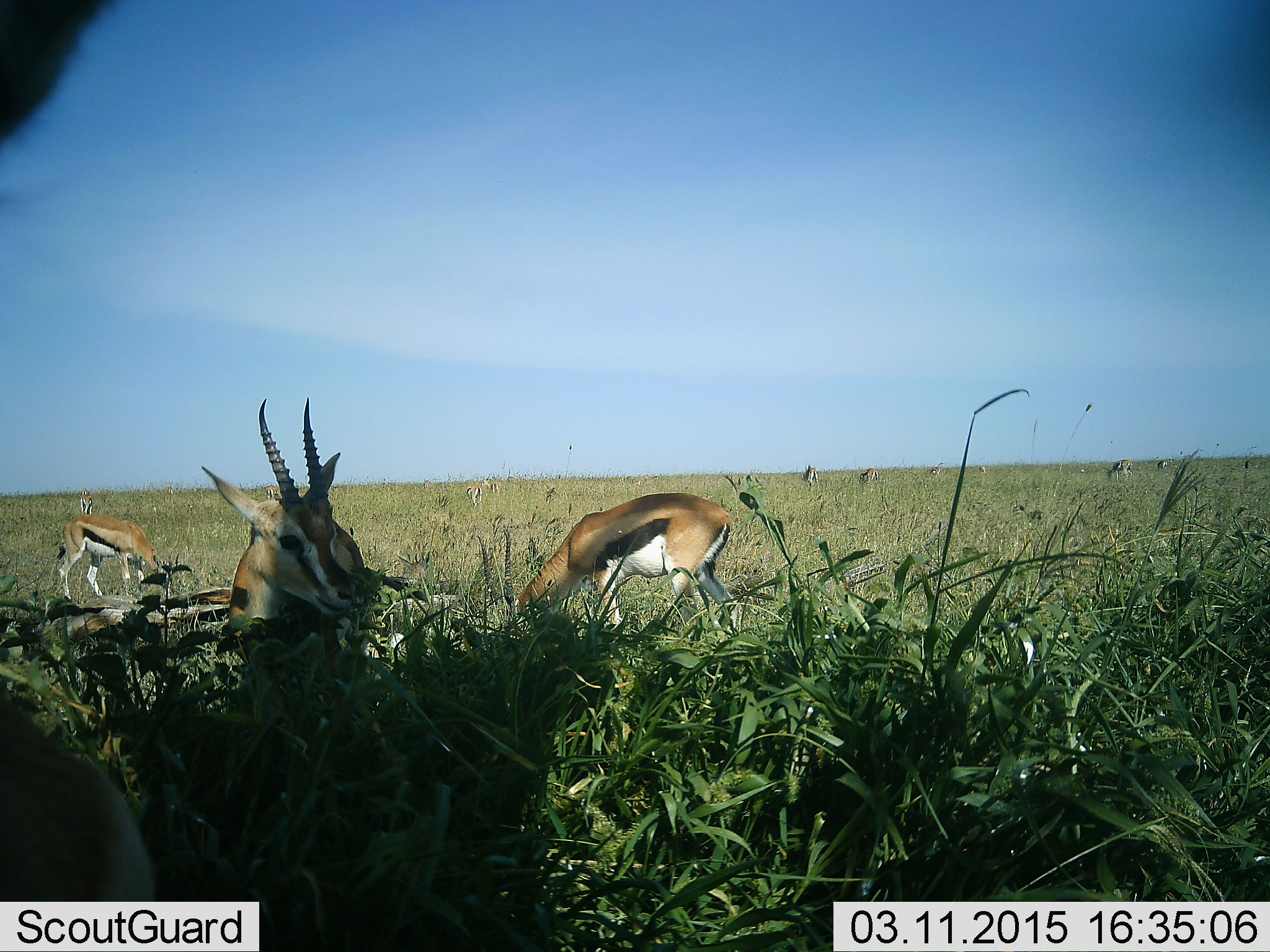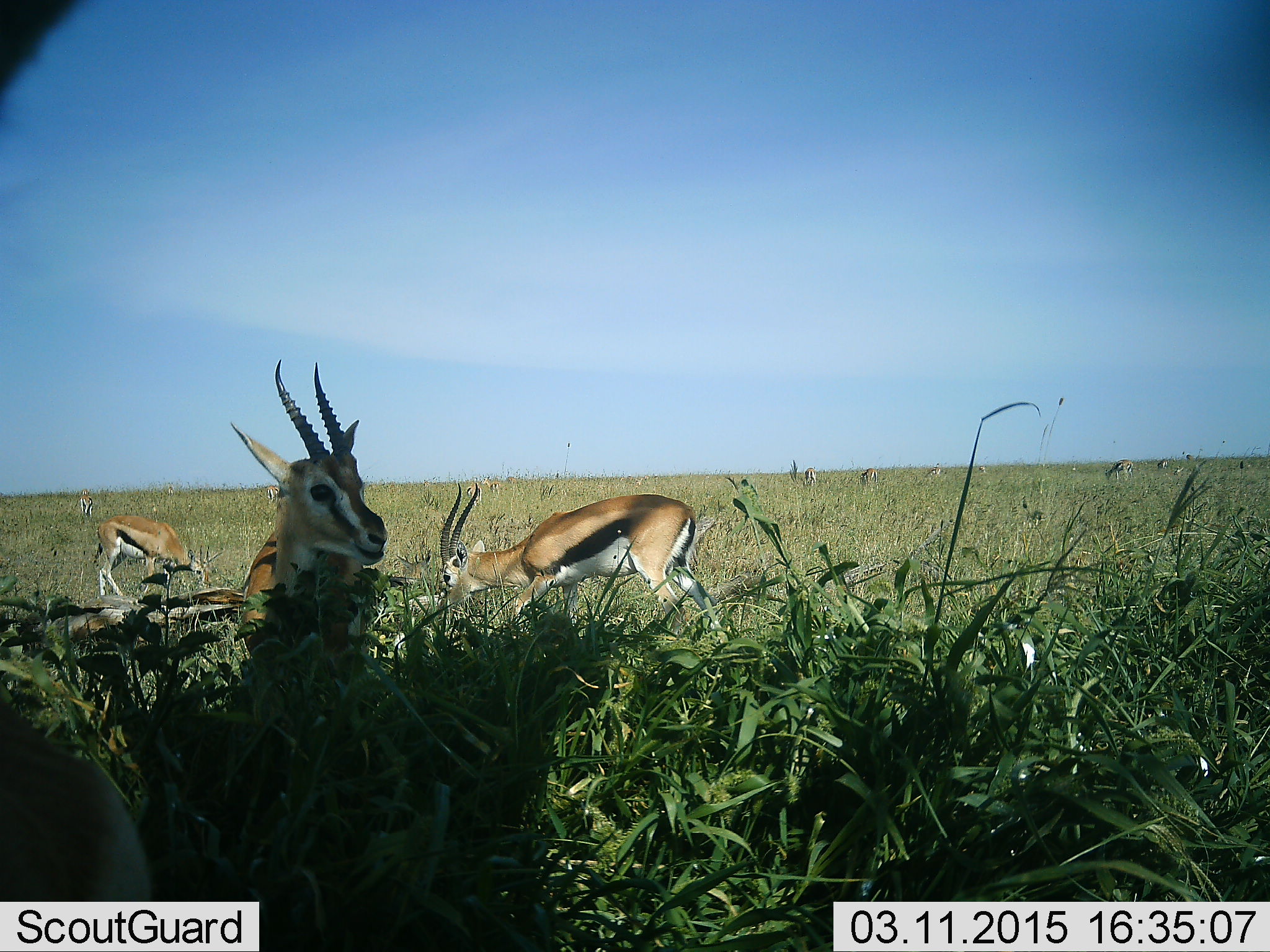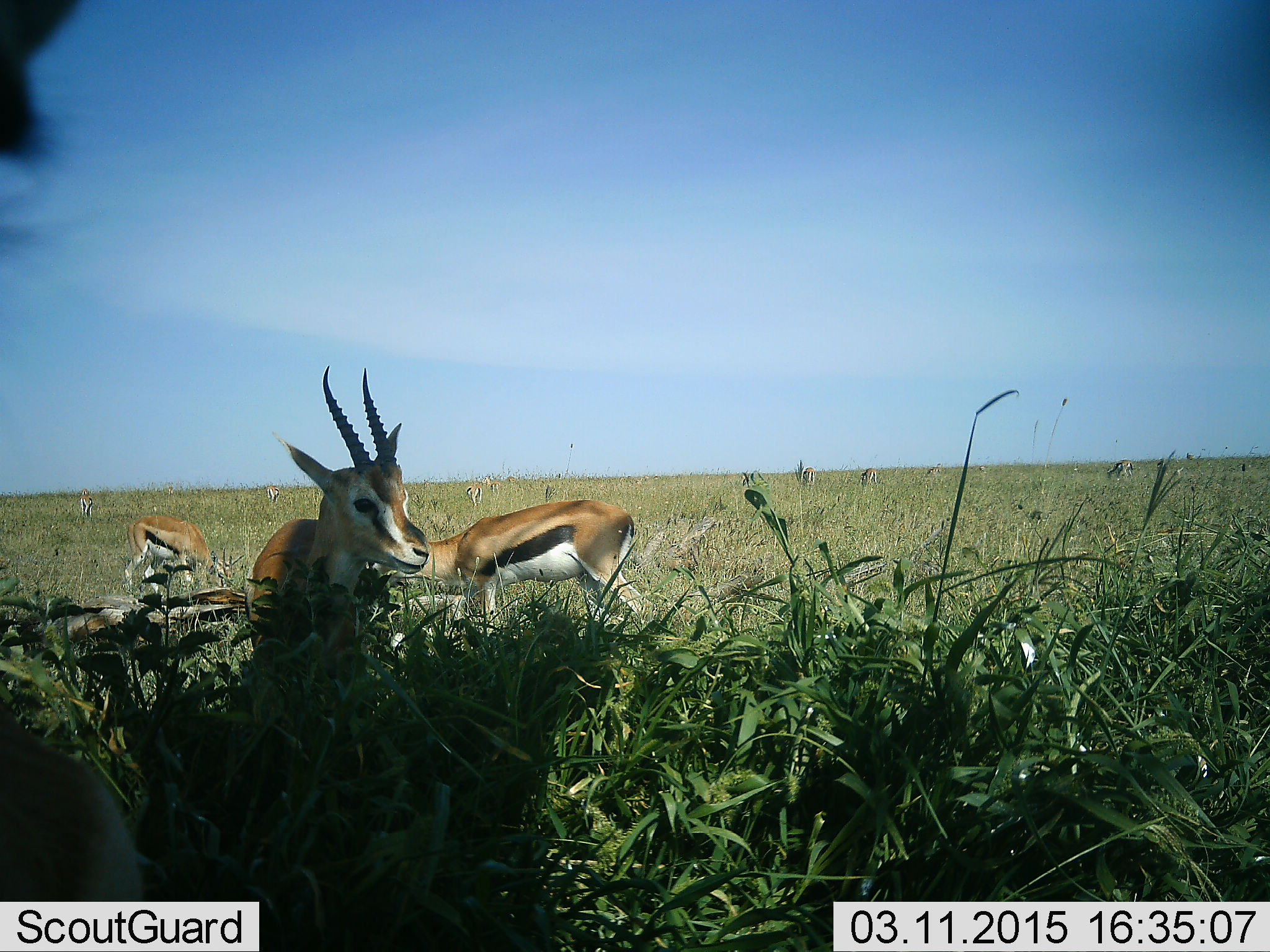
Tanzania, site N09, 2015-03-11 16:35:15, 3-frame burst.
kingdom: Animalia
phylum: Chordata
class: Mammalia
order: Artiodactyla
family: Bovidae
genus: Eudorcas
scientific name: Eudorcas thomsonii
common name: thomson's gazelle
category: gazellethomsons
Gazellethomsons (thomson's gazelle) (Eudorcas thomsonii), count 4. Behavior (volunteer vote fractions): standing 60%, resting 0%, moving 20%, interacting 20%. Young present (vote fraction): 0%. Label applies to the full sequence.